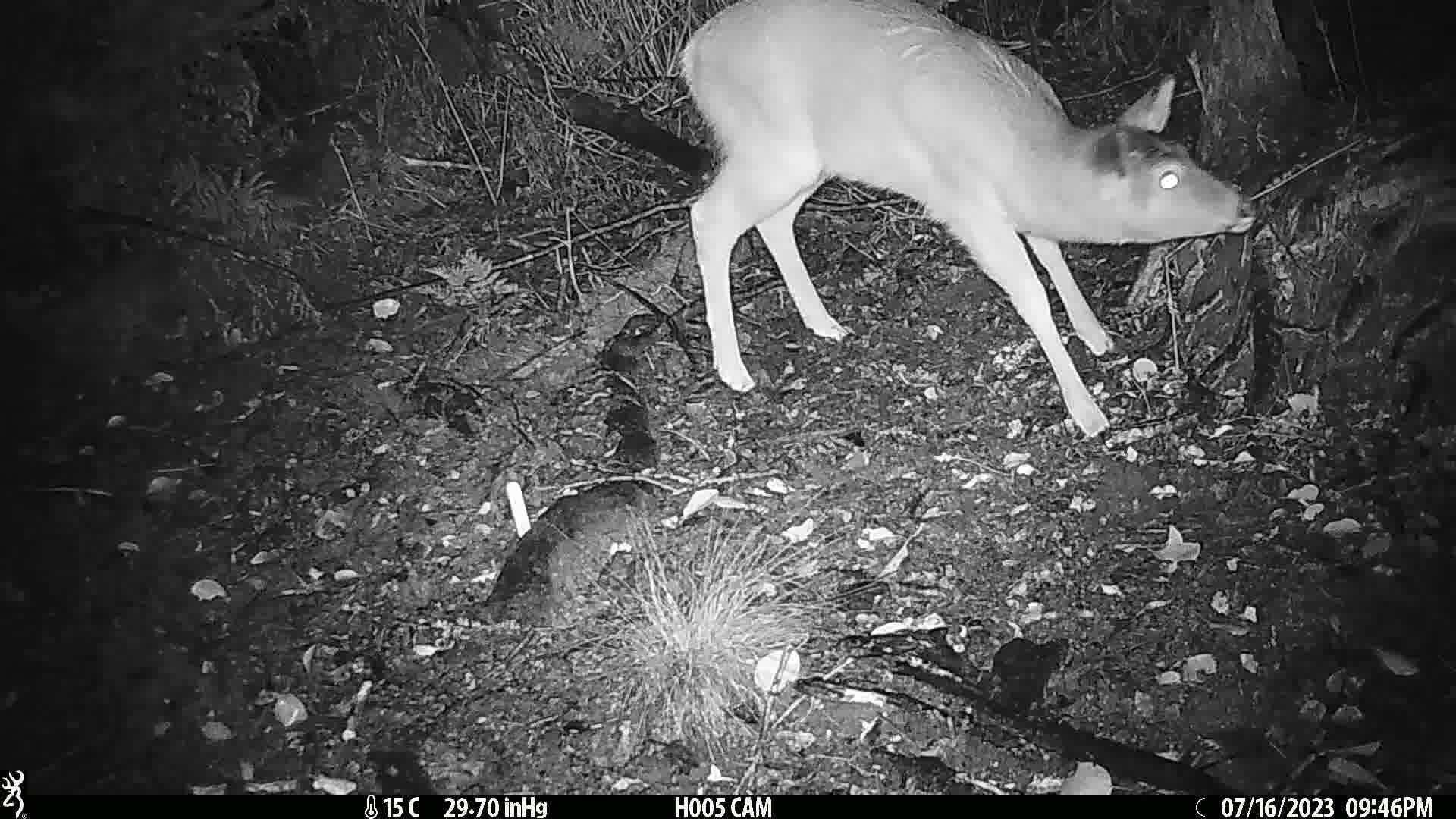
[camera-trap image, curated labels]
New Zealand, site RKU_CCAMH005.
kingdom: Animalia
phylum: Chordata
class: Mammalia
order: Artiodactyla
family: Cervidae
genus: Odocoileus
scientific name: Odocoileus virginianus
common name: white-tailed deer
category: white tailed deer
White tailed deer (white-tailed deer) (Odocoileus virginianus).